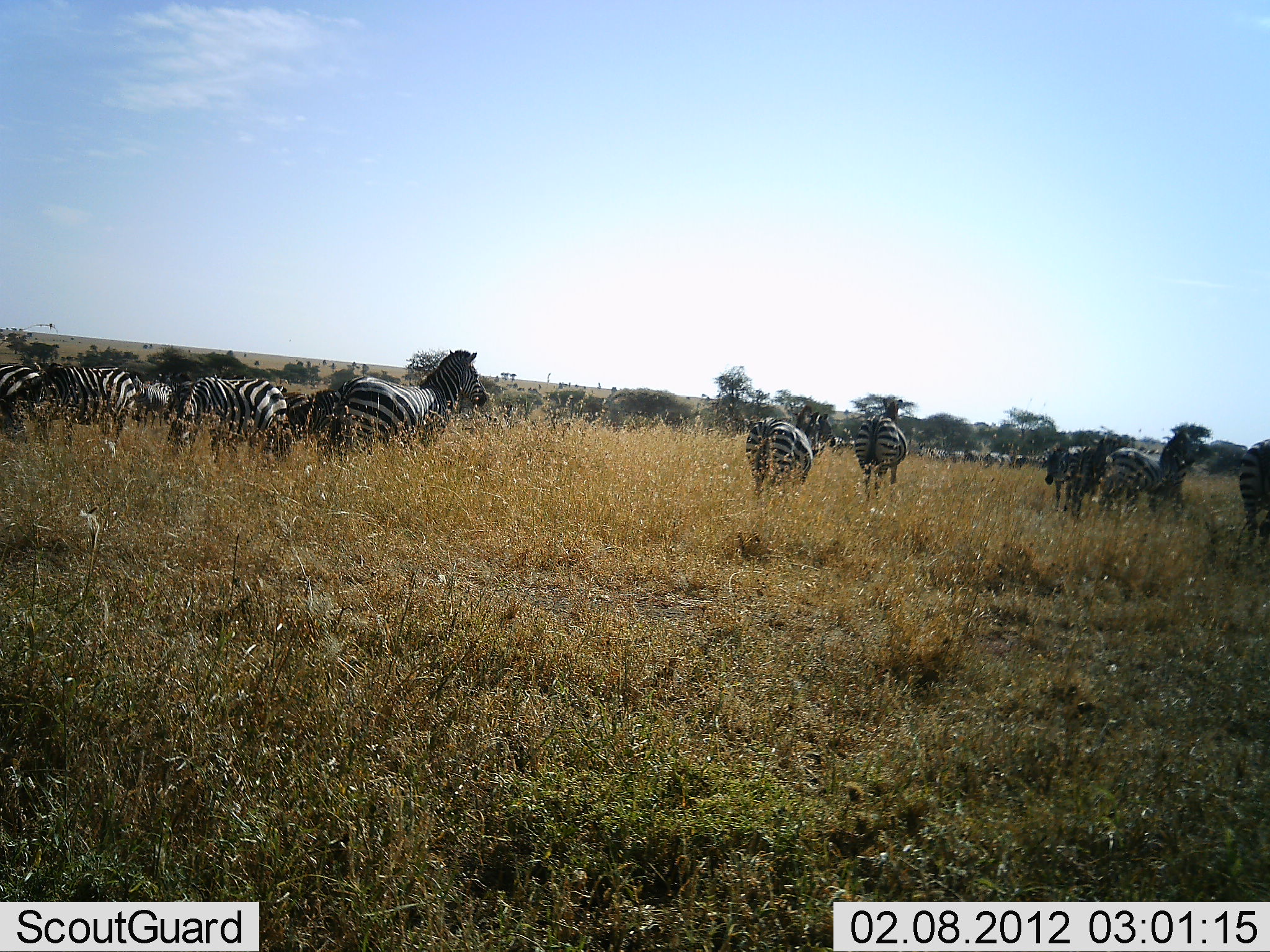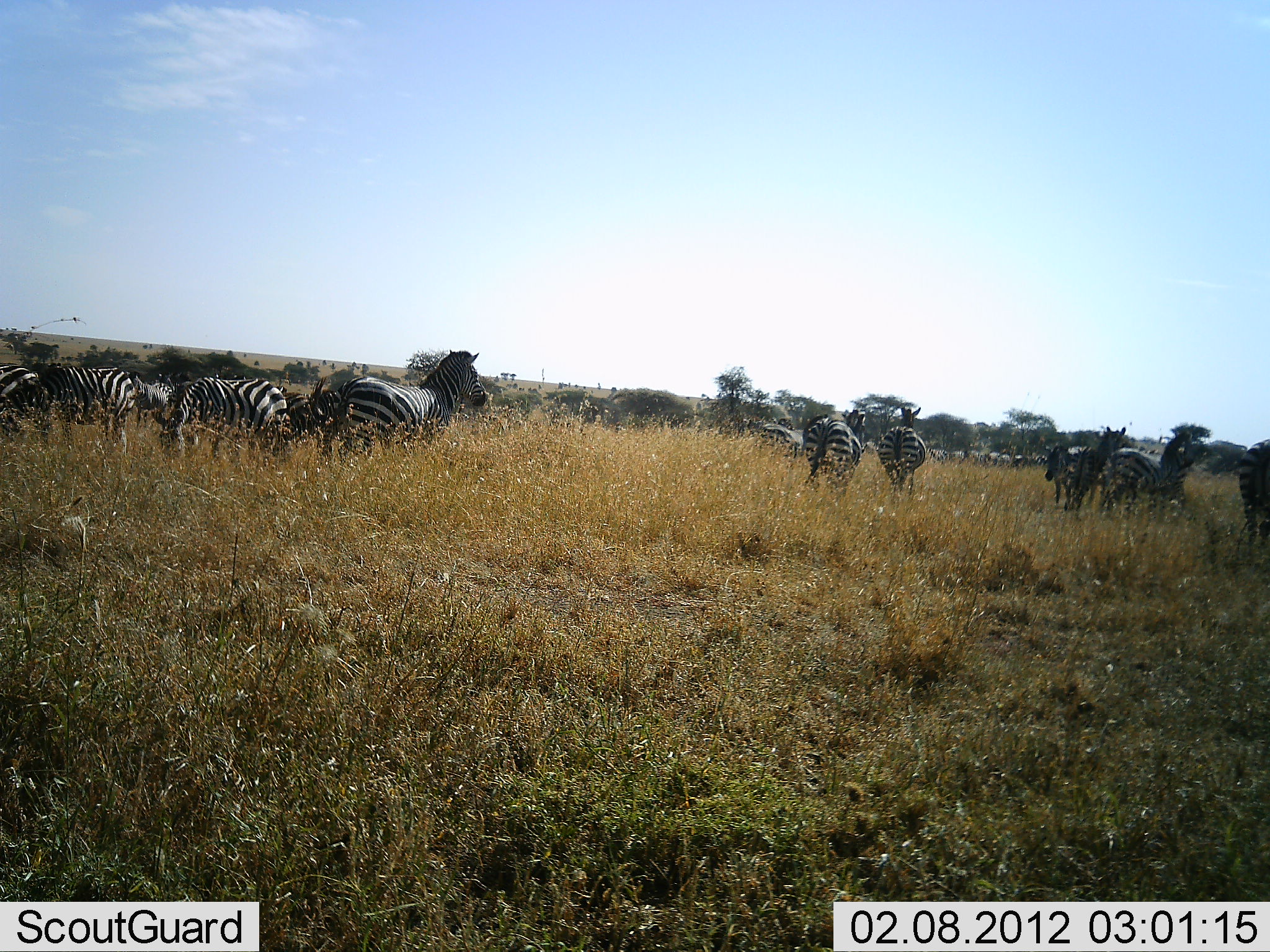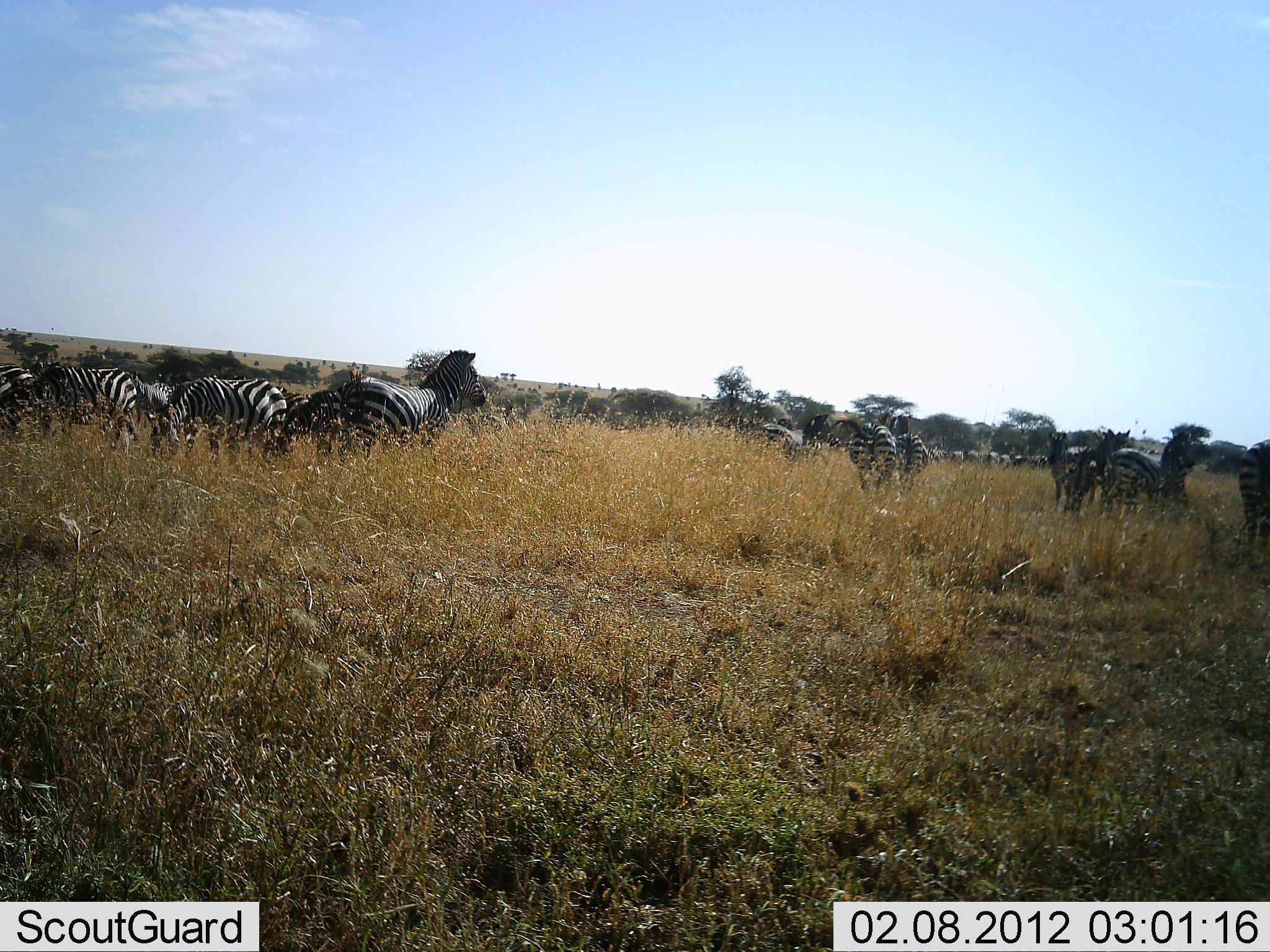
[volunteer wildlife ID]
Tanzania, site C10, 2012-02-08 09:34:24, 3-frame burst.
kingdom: Animalia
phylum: Chordata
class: Mammalia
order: Perissodactyla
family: Equidae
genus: Equus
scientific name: Equus quagga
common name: plains zebra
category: zebra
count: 10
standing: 73%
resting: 18%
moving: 73%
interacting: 18%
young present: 0%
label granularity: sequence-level